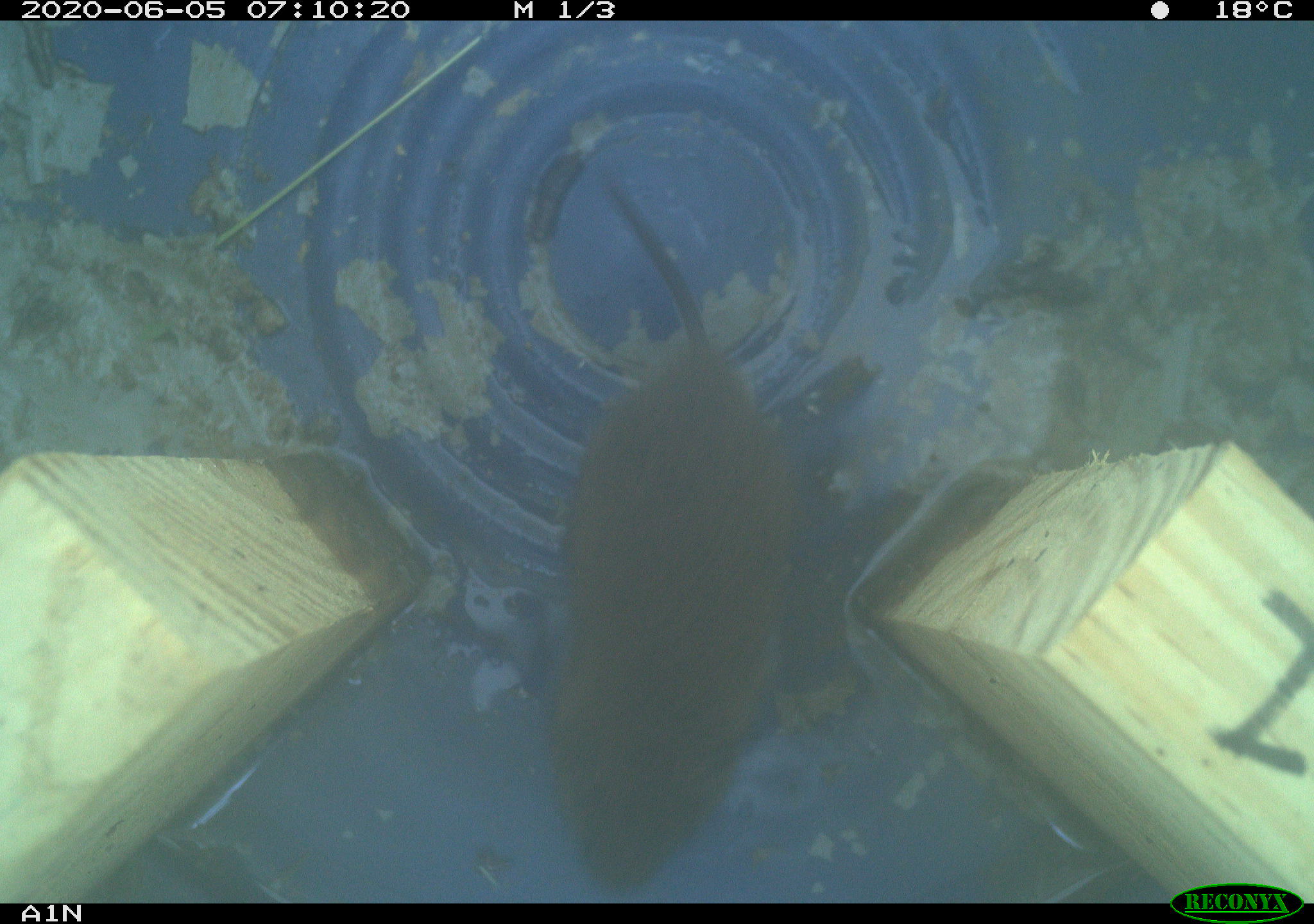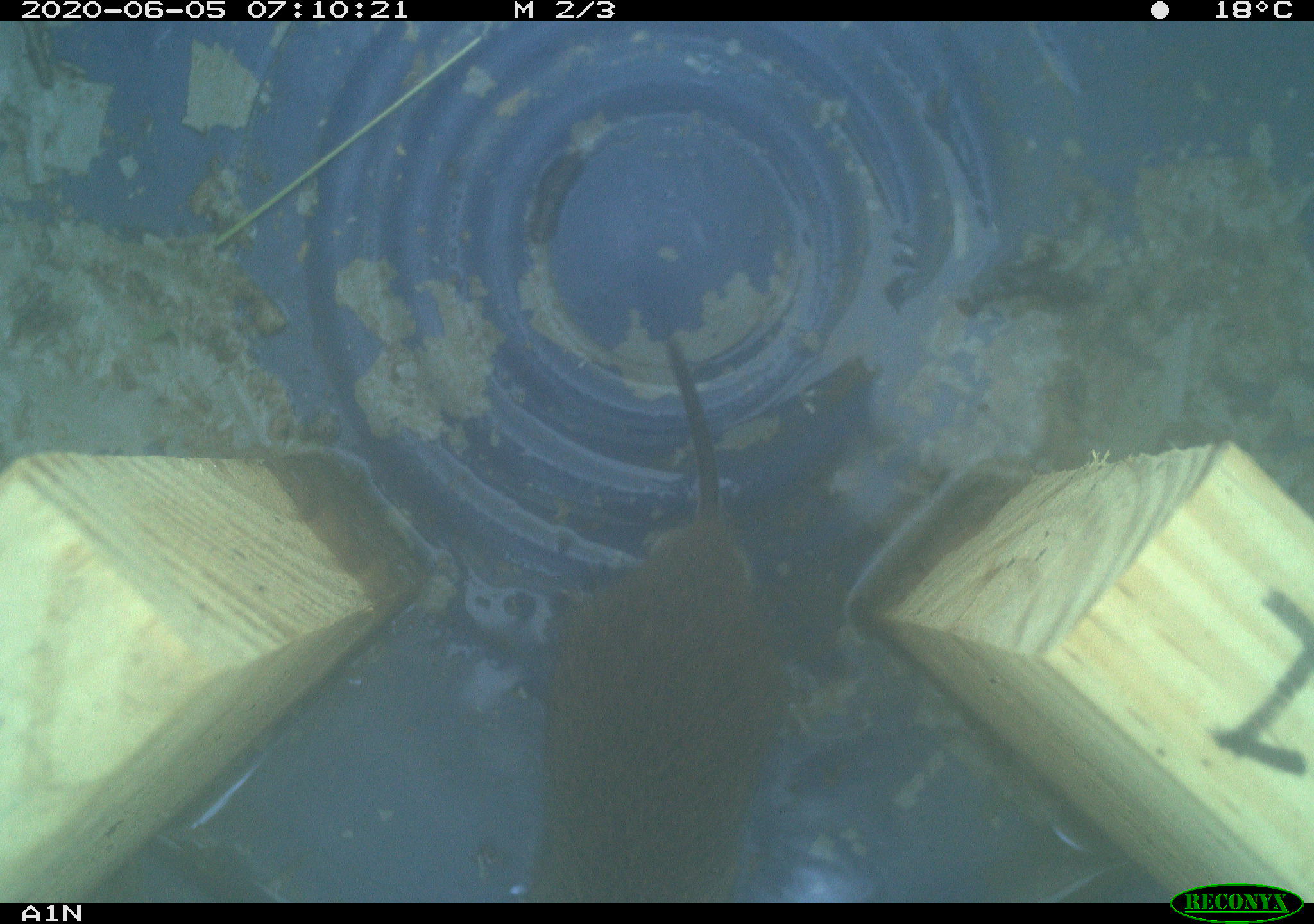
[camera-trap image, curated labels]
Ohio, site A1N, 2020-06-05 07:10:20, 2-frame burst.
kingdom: Animalia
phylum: Chordata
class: Mammalia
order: Rodentia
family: Cricetidae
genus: Microtus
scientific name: Microtus pennsylvanicus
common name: meadow vole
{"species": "meadow vole (Microtus pennsylvanicus)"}